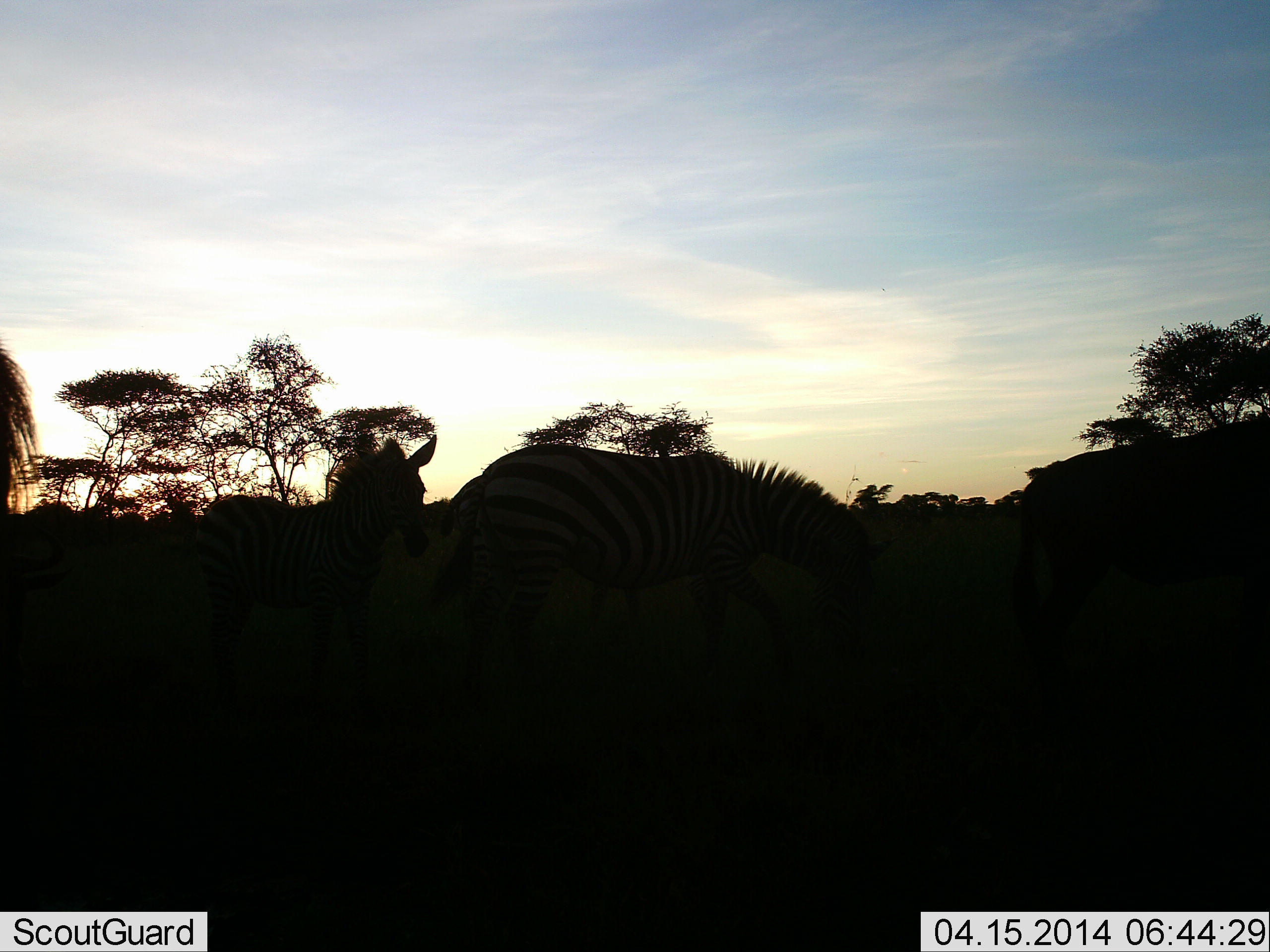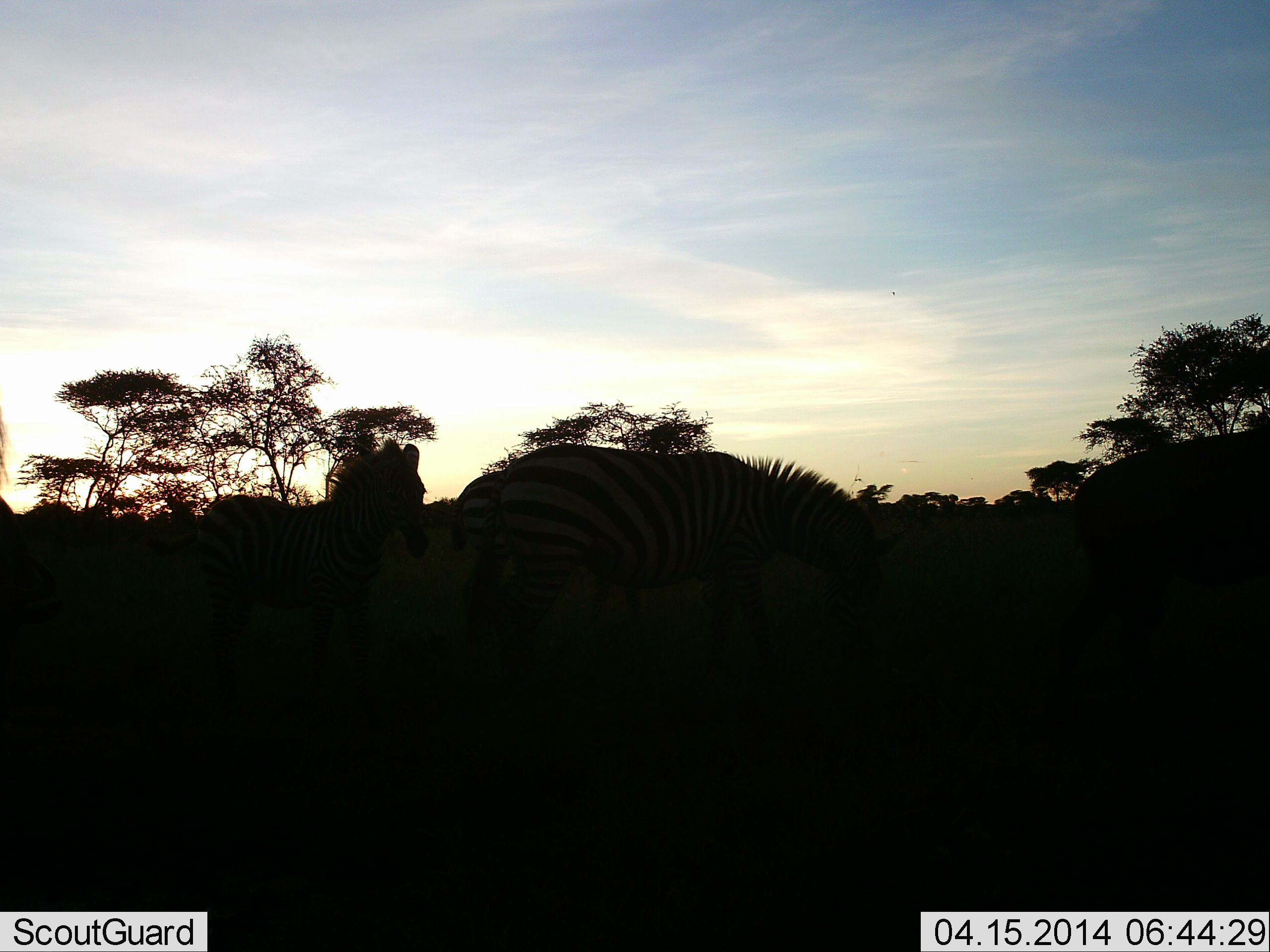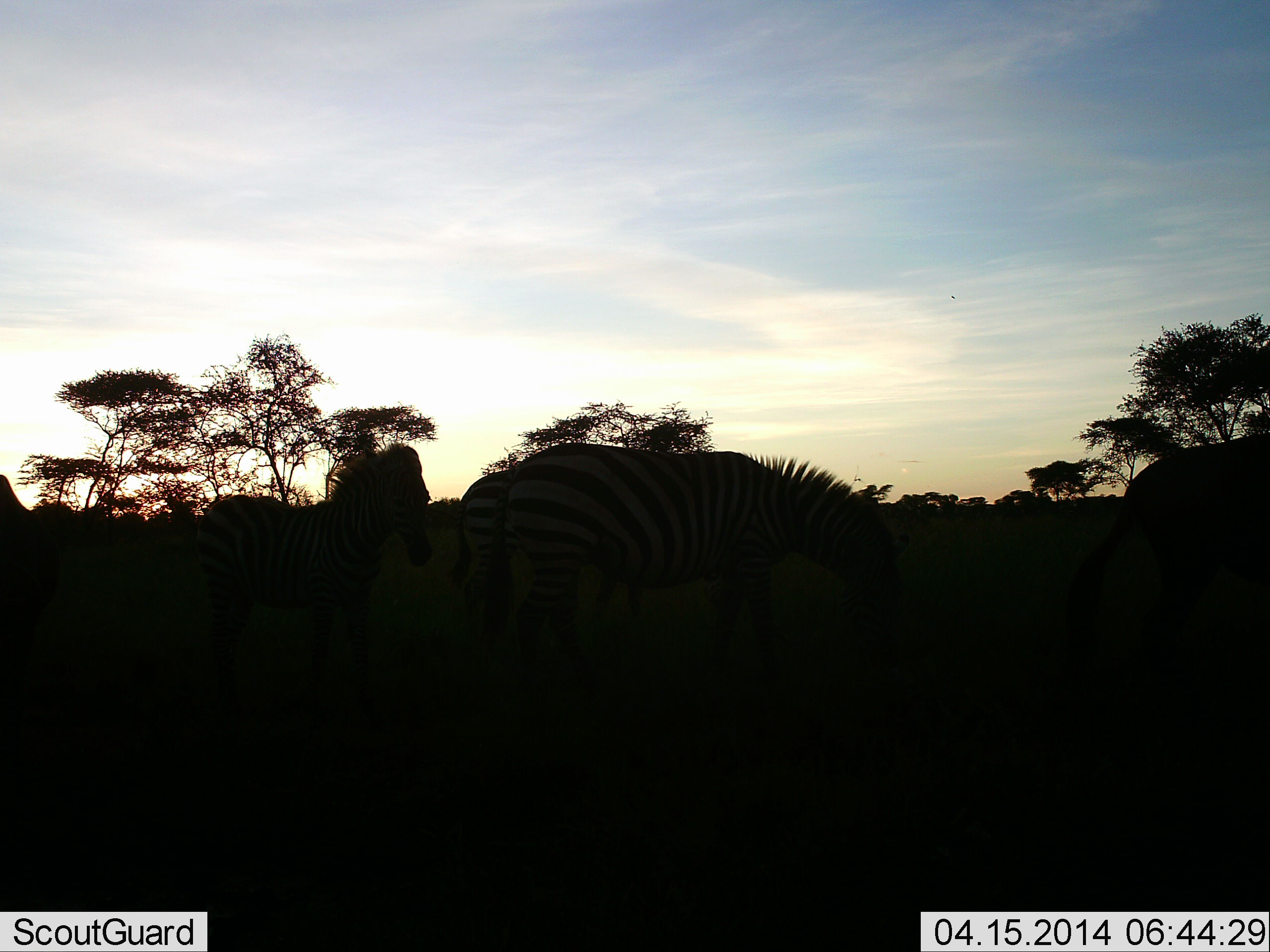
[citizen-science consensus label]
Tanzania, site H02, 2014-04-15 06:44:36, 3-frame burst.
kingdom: Animalia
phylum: Chordata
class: Mammalia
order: Perissodactyla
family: Equidae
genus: Equus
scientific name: Equus quagga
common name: plains zebra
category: zebra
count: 4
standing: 92%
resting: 0%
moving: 25%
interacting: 8%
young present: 8%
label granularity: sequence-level